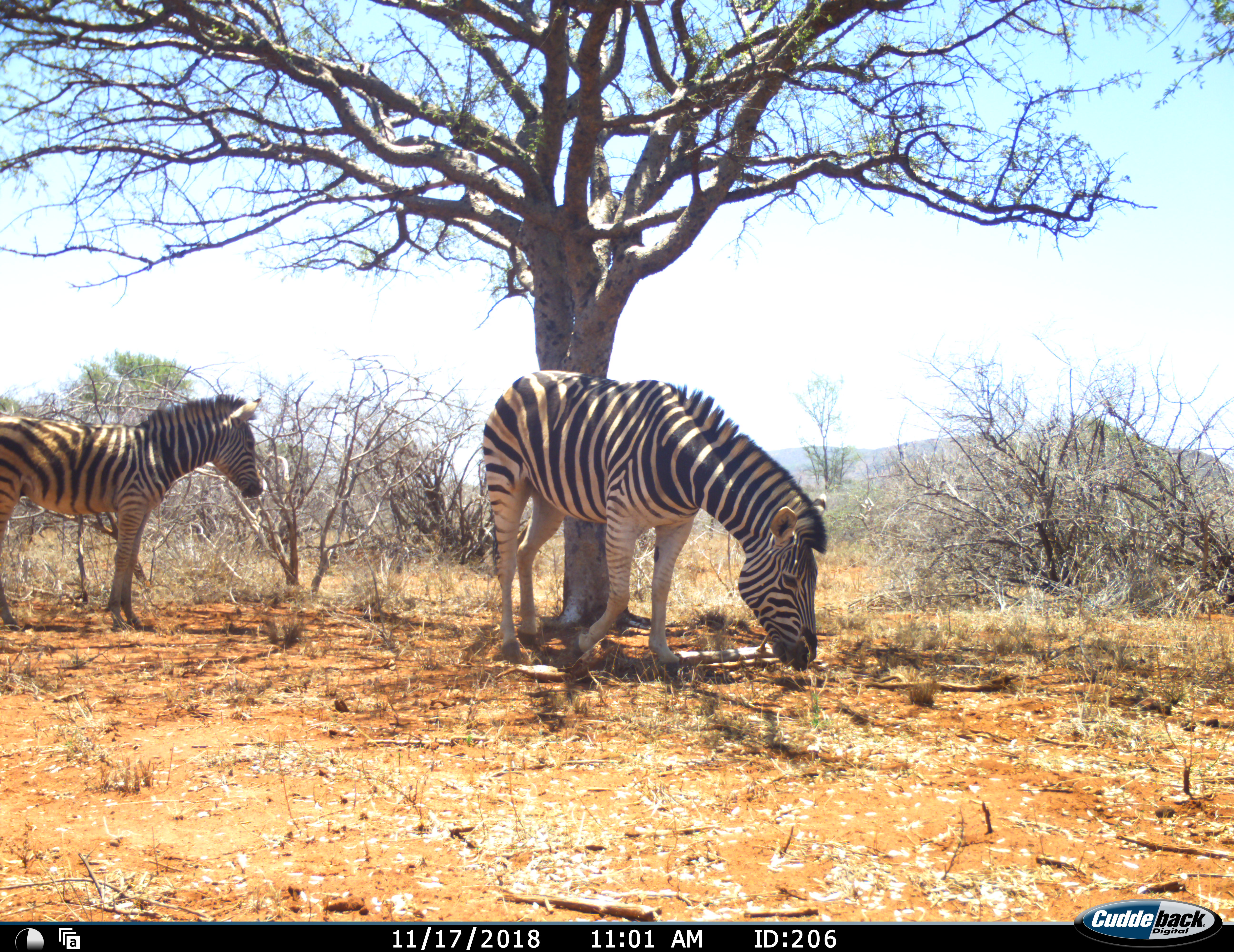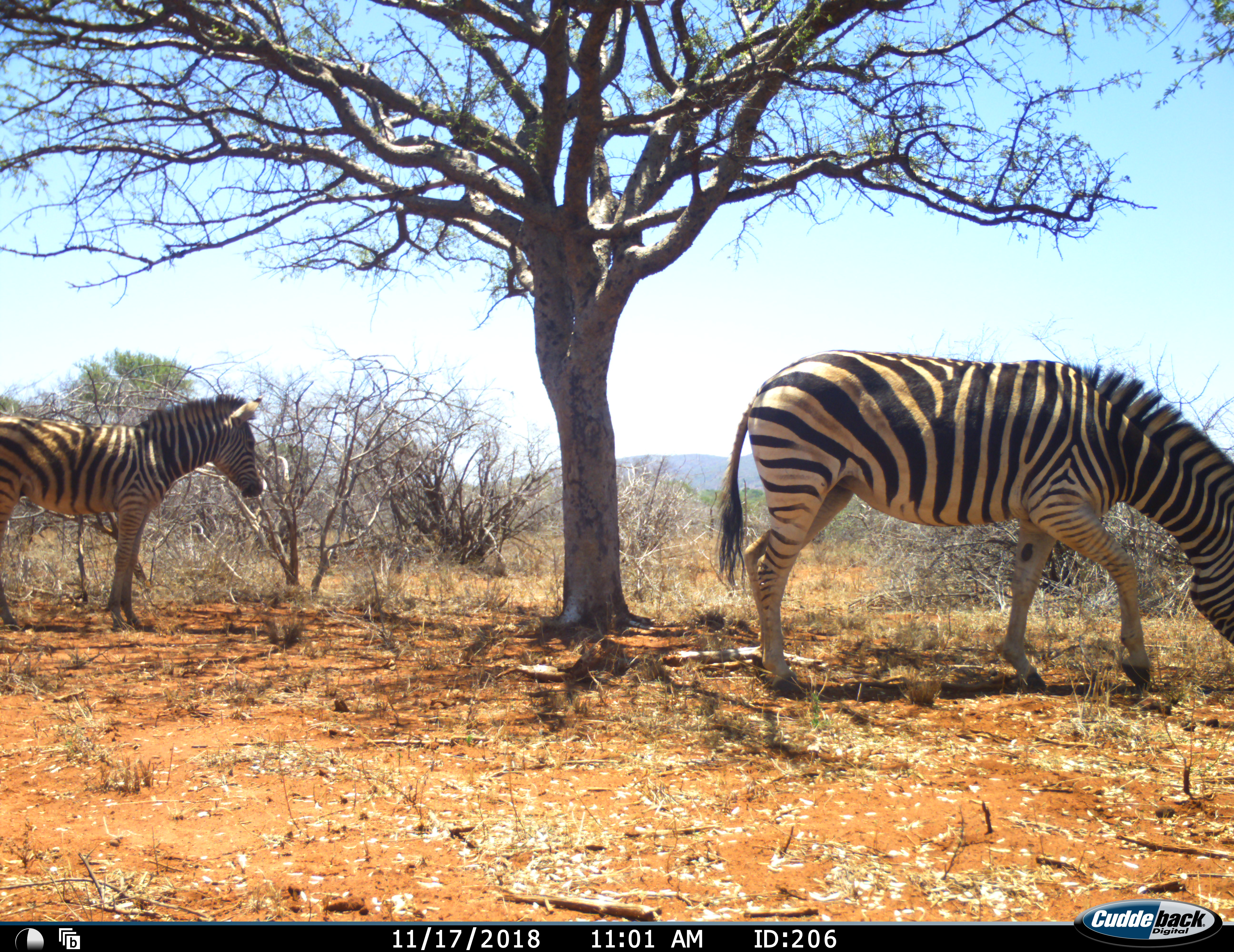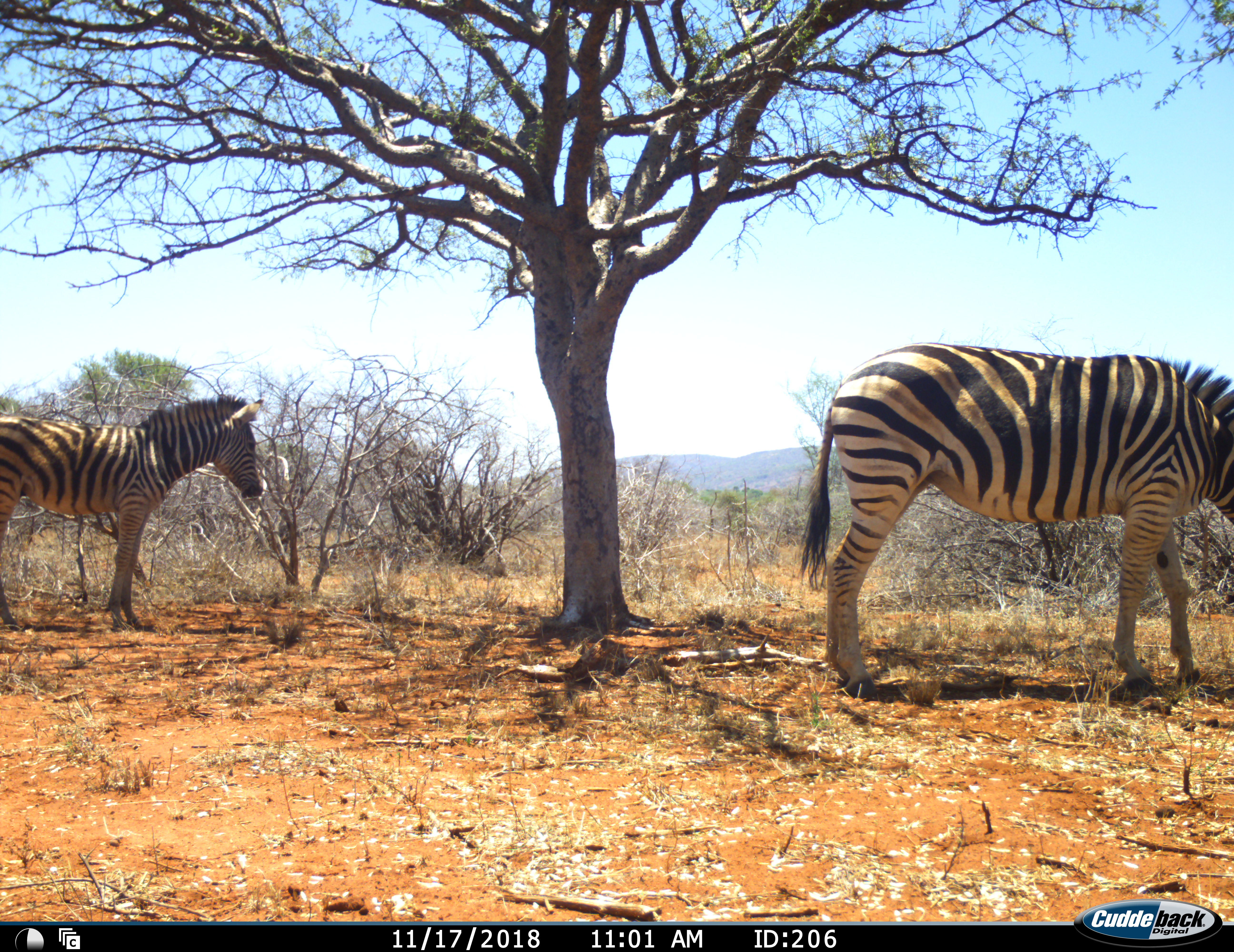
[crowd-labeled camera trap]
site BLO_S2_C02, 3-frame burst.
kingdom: Animalia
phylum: Chordata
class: Mammalia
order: Perissodactyla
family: Equidae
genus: Equus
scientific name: Equus quagga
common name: plains zebra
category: zebraplains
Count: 2.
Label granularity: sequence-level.